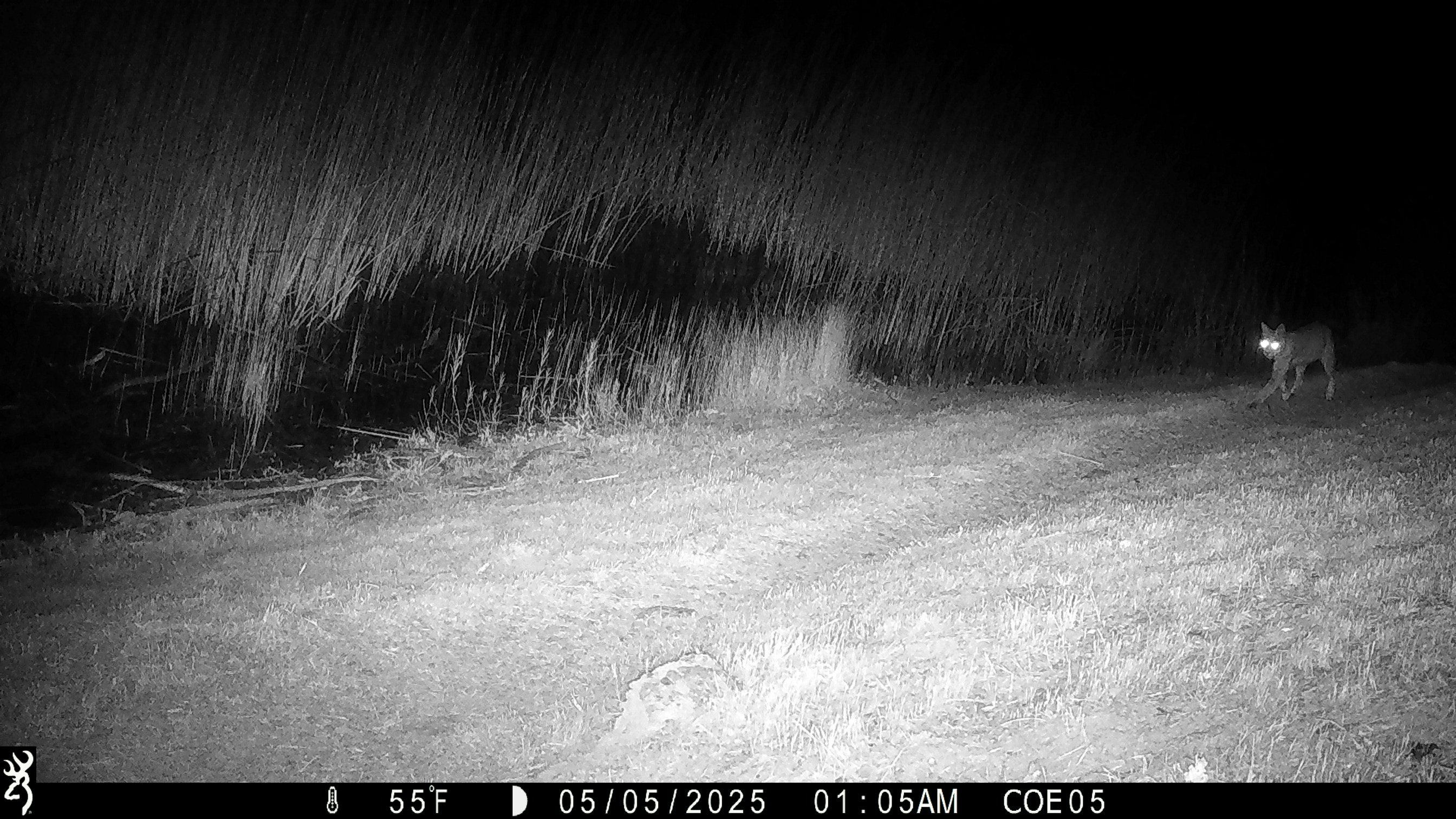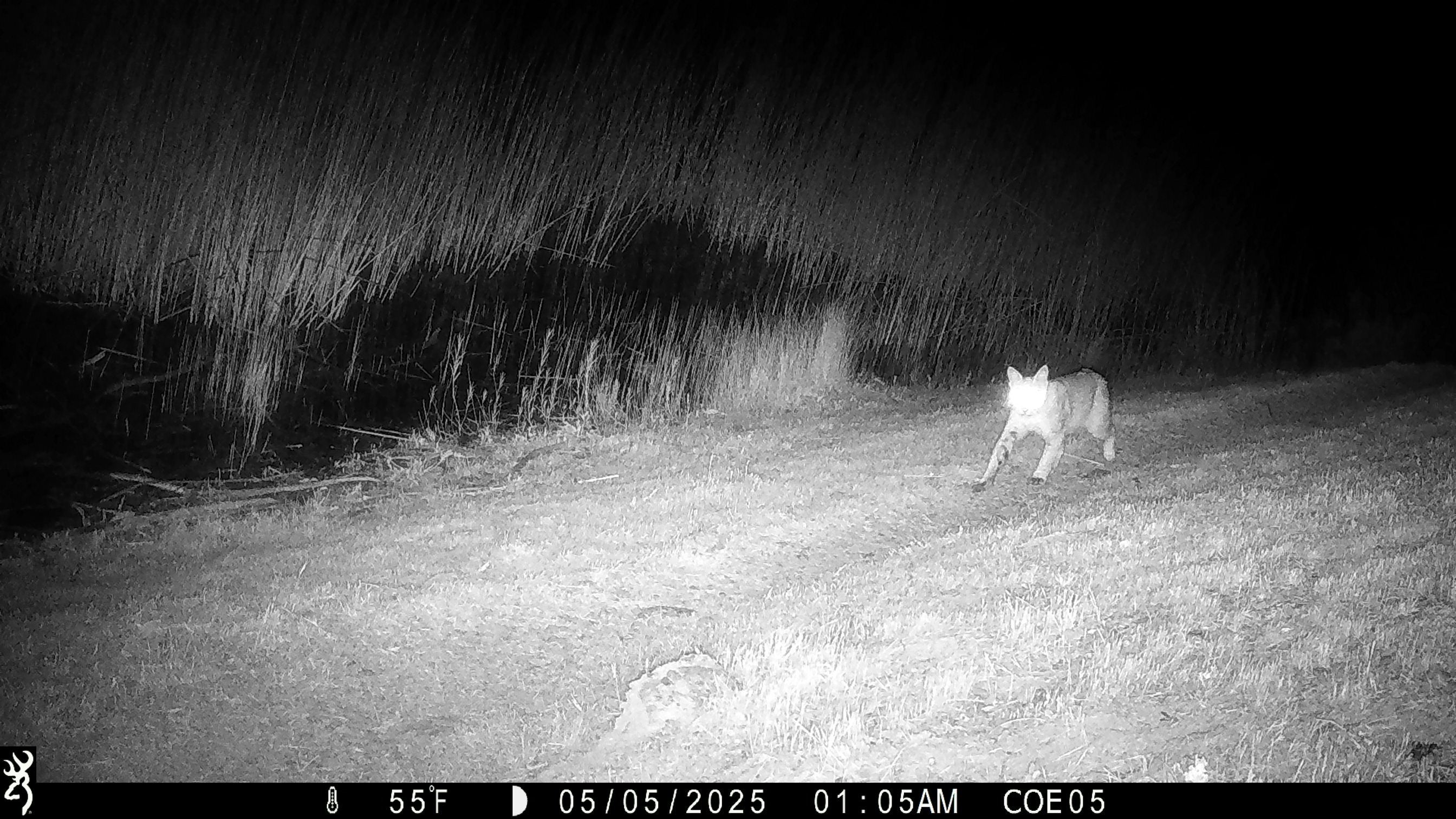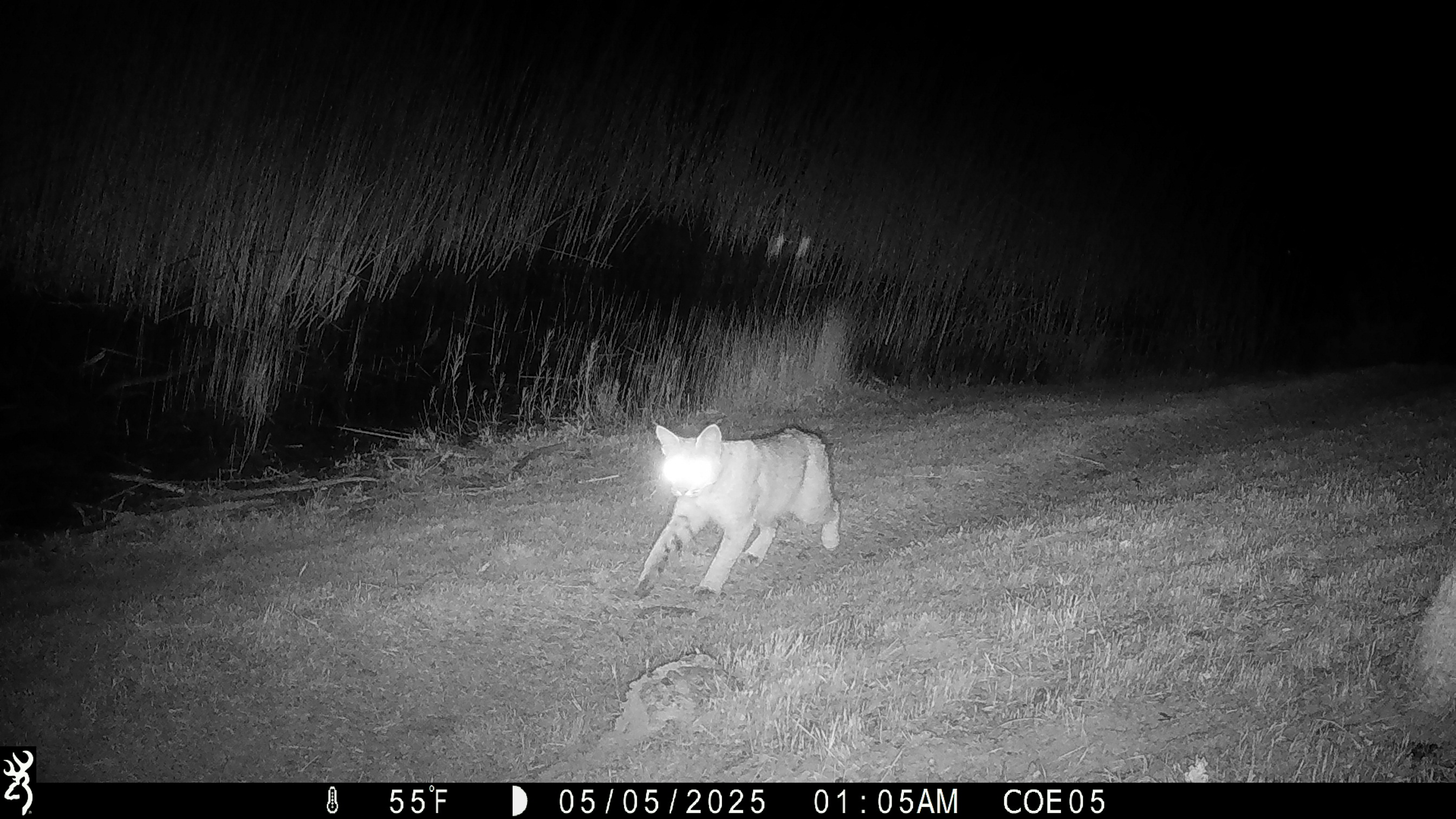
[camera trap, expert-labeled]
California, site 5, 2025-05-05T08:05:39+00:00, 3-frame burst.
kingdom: Animalia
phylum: Chordata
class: Mammalia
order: Carnivora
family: Felidae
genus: Lynx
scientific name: Lynx rufus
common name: bobcat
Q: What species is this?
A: Bobcat (Lynx rufus).